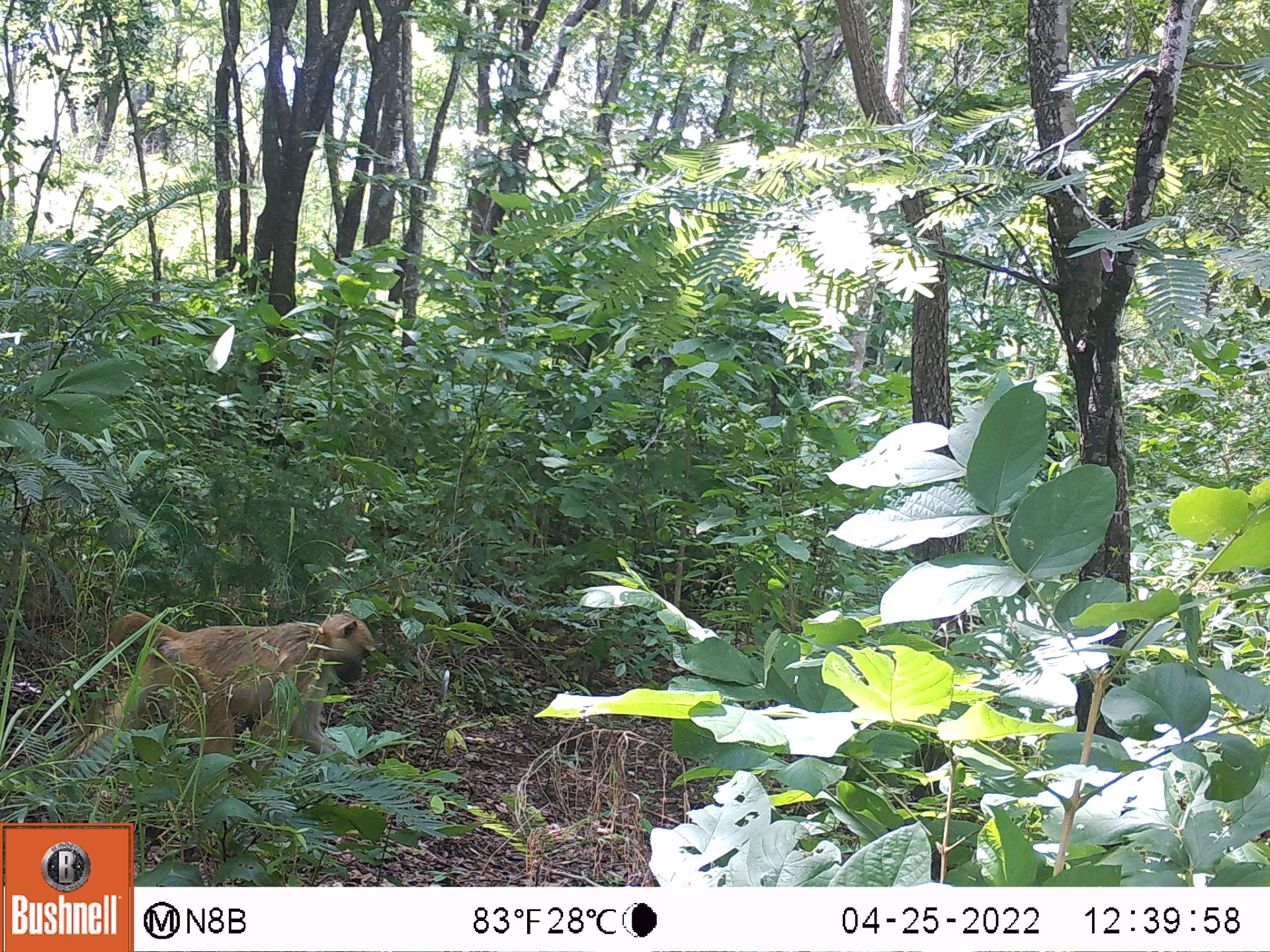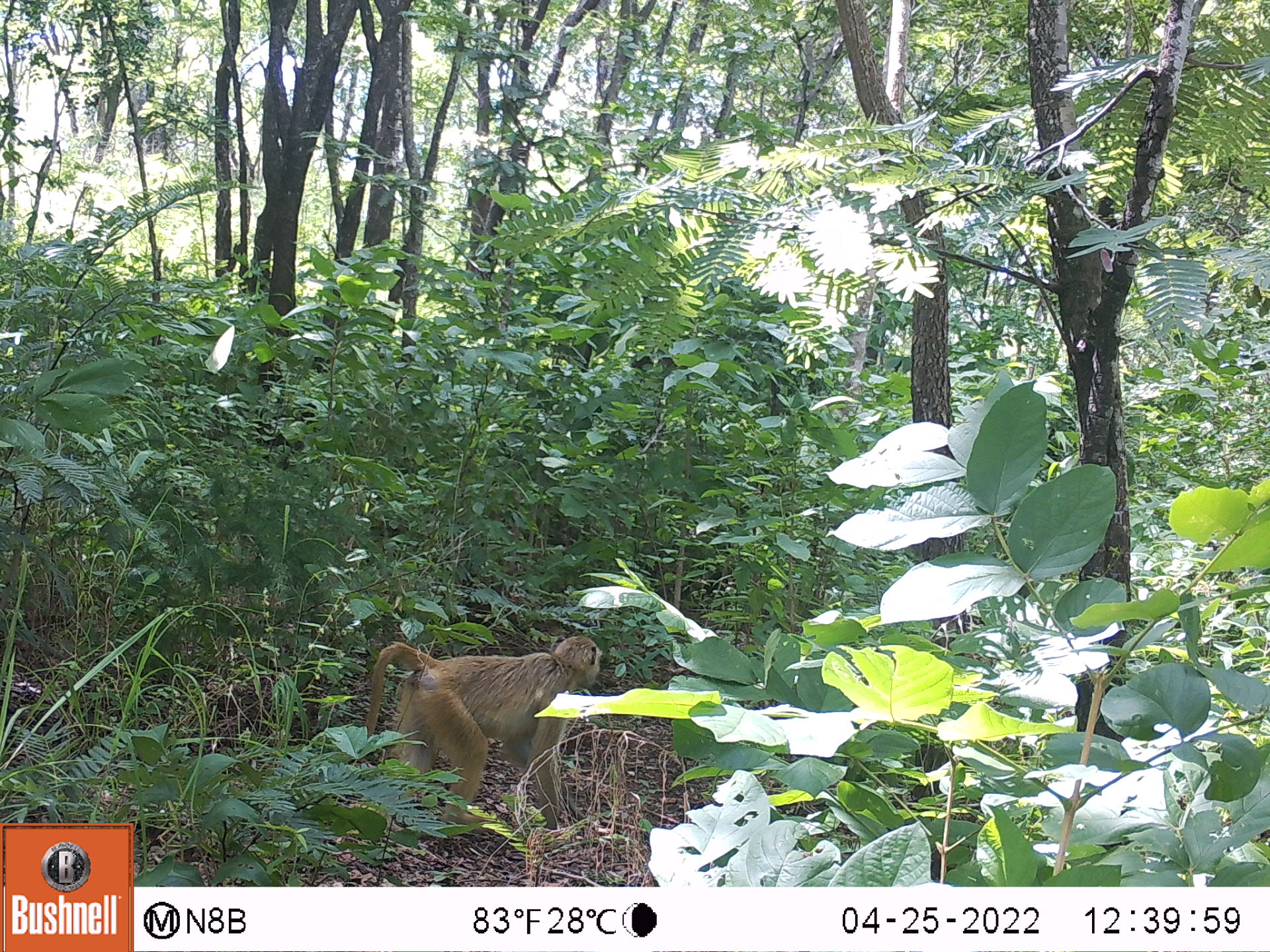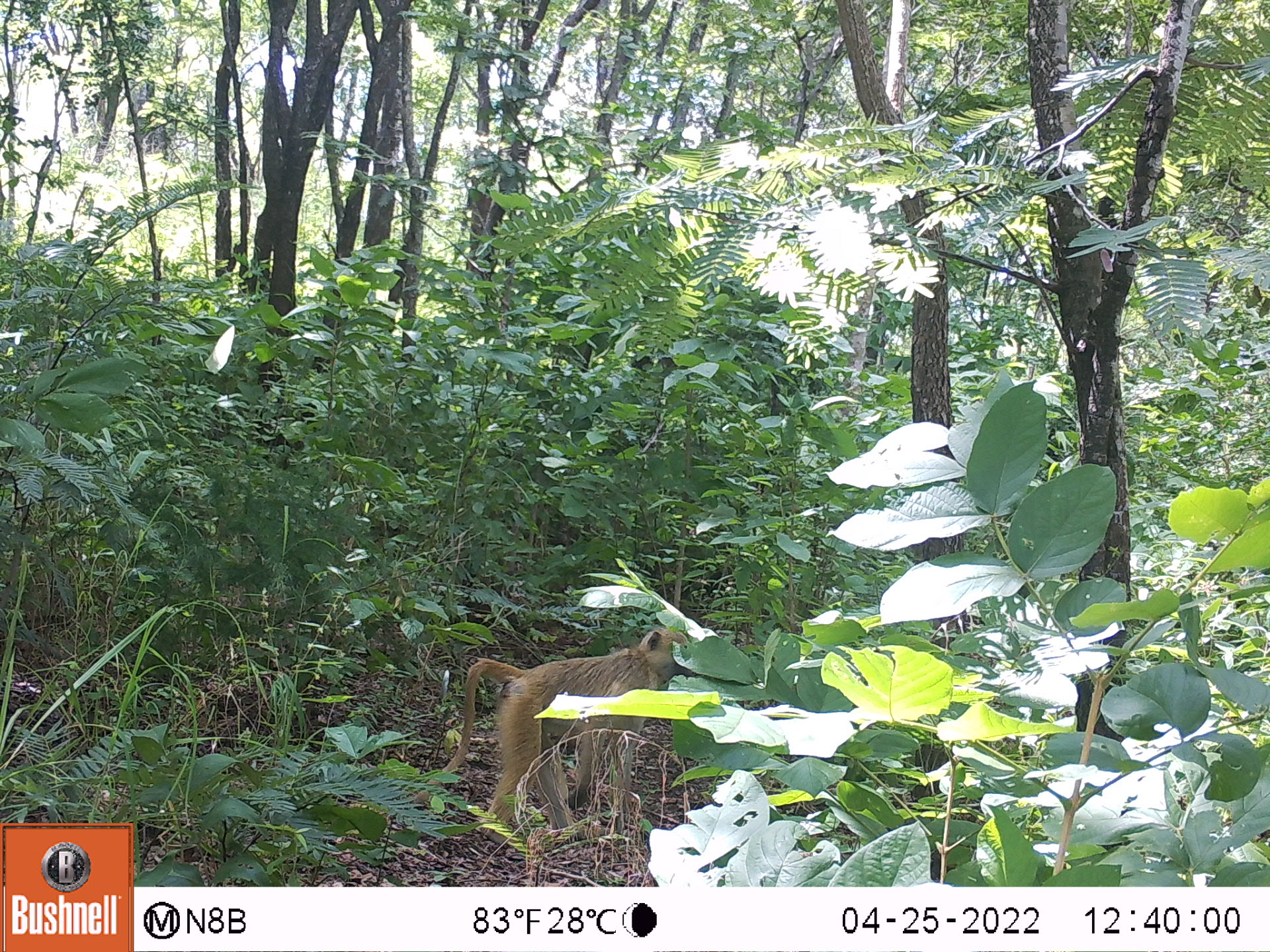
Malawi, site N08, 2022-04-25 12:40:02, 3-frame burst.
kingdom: Animalia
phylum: Chordata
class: Mammalia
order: Primates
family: Cercopithecidae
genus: Papio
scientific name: Papio cynocephalus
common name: yellow baboon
Yellow baboon (Papio cynocephalus), count 1.